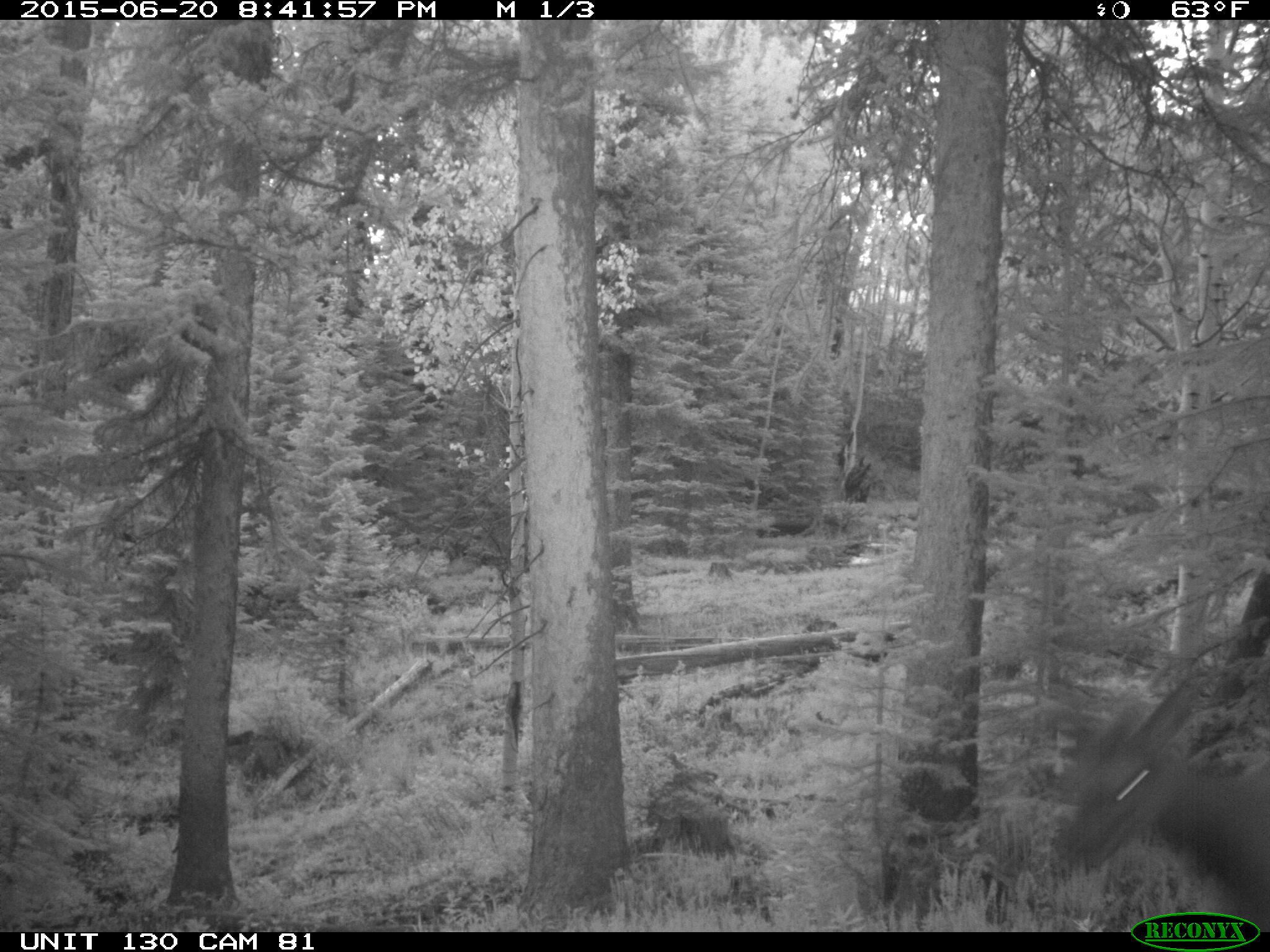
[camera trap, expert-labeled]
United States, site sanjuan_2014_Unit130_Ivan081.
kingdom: Animalia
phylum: Chordata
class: Mammalia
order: Artiodactyla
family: Cervidae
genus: Cervus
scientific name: Cervus elaphus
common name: red deer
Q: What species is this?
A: Cervus elaphus (red deer).